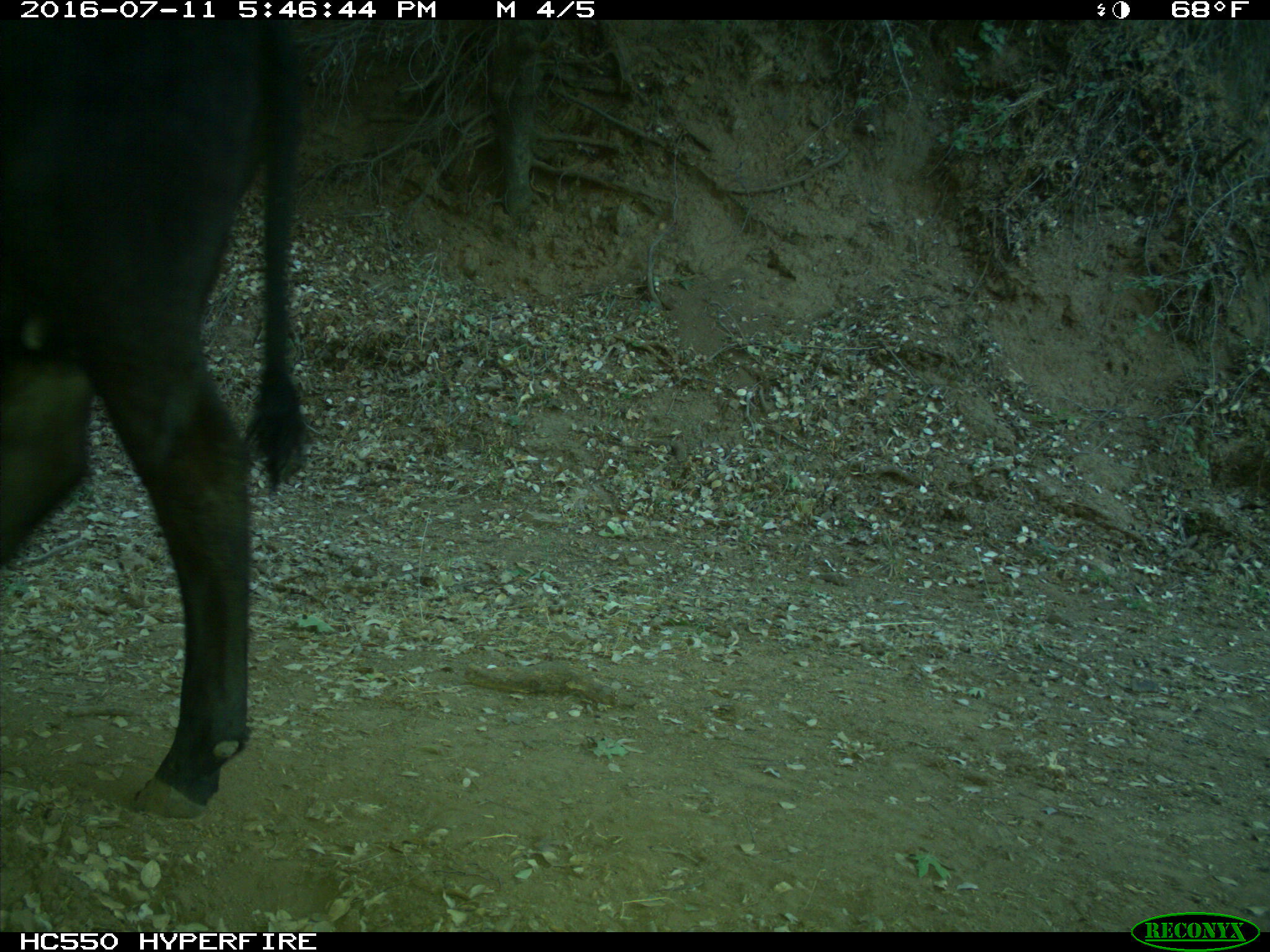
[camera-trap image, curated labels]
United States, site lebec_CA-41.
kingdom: Animalia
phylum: Chordata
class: Mammalia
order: Artiodactyla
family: Bovidae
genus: Bos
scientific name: Bos taurus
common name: domestic cow